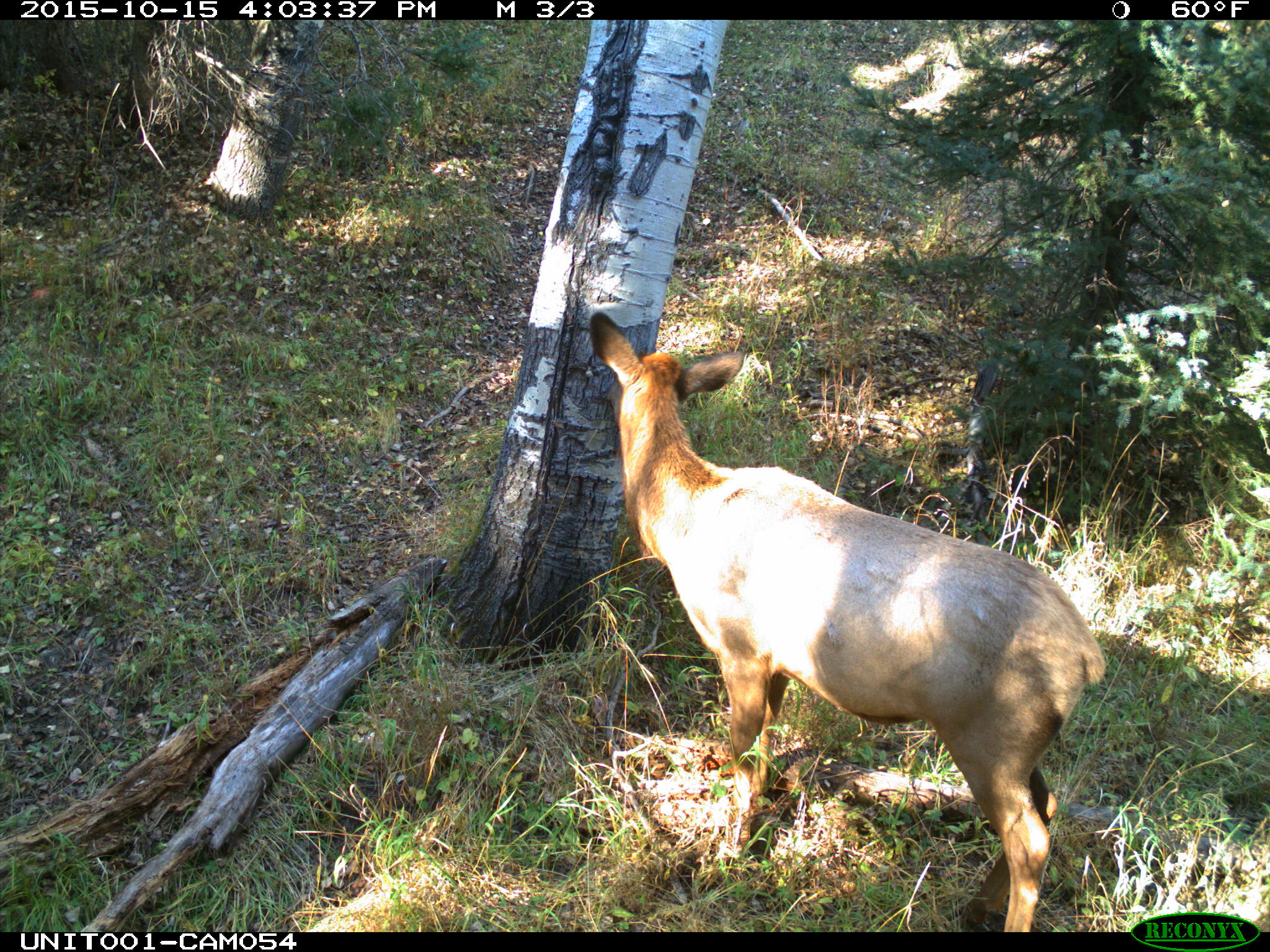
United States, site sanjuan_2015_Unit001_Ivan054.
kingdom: Animalia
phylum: Chordata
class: Mammalia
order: Artiodactyla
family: Cervidae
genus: Cervus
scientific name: Cervus elaphus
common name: red deer